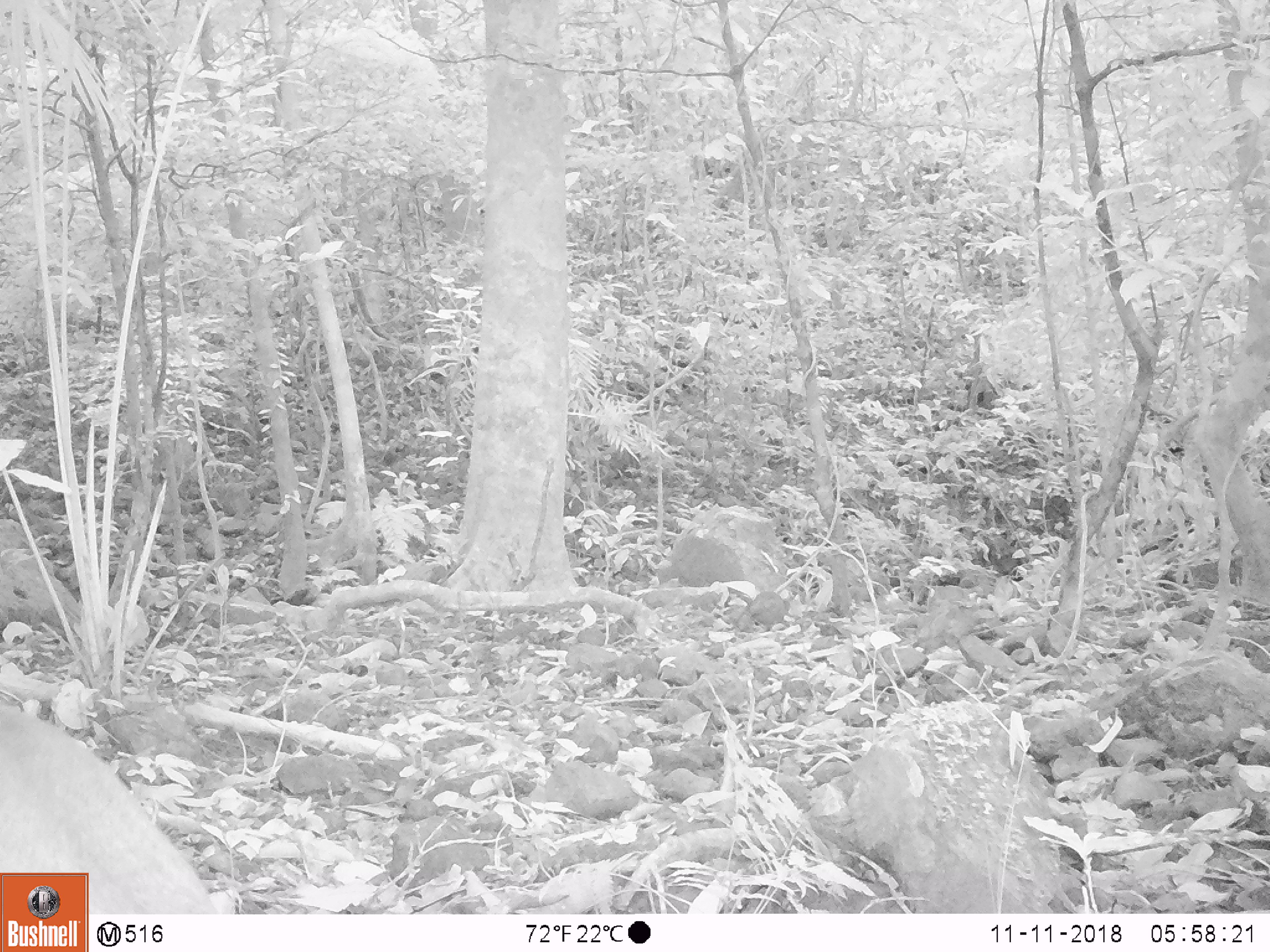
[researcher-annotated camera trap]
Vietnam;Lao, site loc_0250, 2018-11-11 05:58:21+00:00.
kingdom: Animalia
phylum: Chordata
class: Mammalia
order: Artiodactyla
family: Cervidae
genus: Muntiacus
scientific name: Muntiacus vuquangensis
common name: large-antlered muntjac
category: large antlered muntjac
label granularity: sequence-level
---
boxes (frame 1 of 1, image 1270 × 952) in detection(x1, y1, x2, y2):
large antlered muntjac: detection(0, 702, 218, 913)